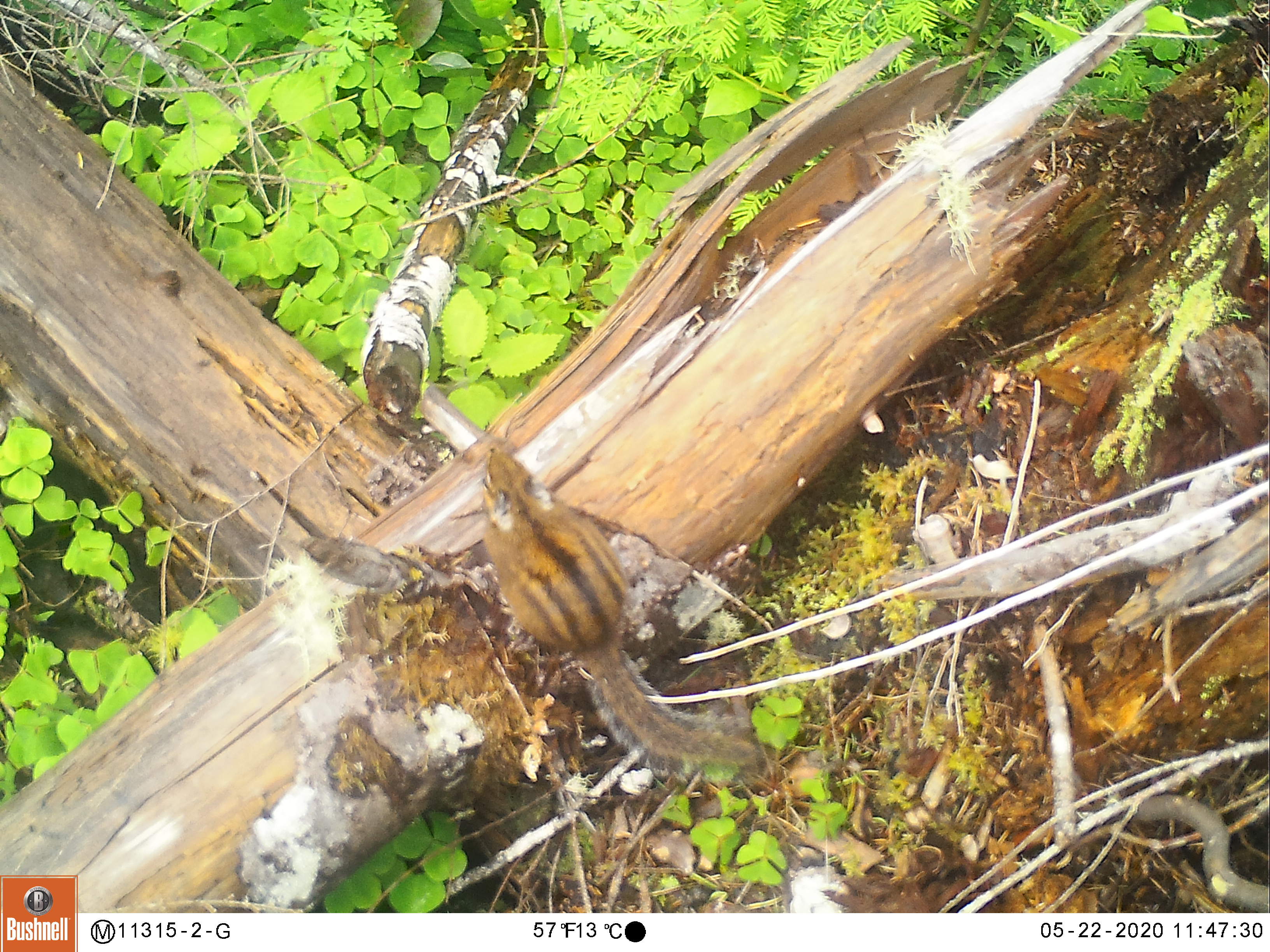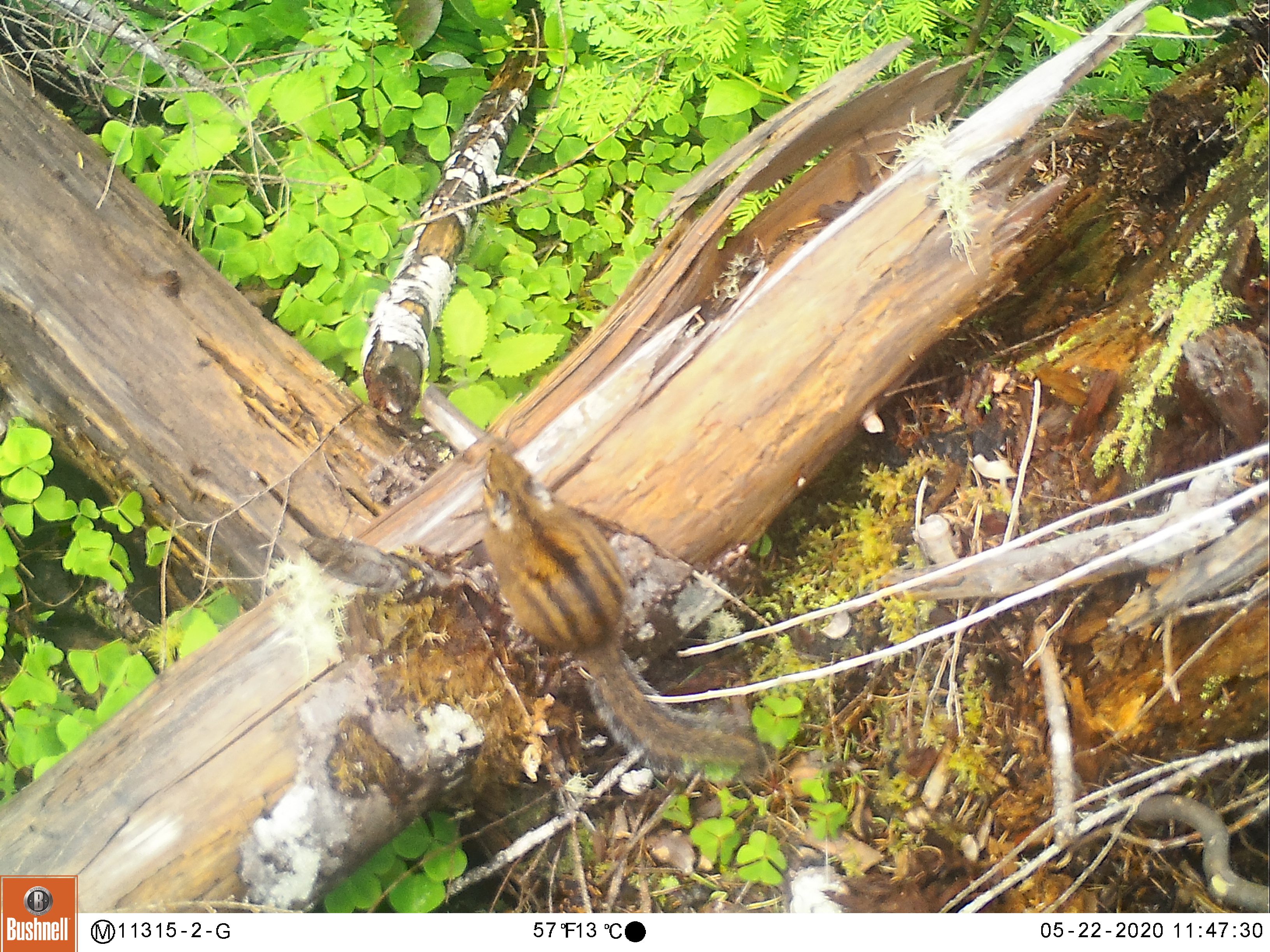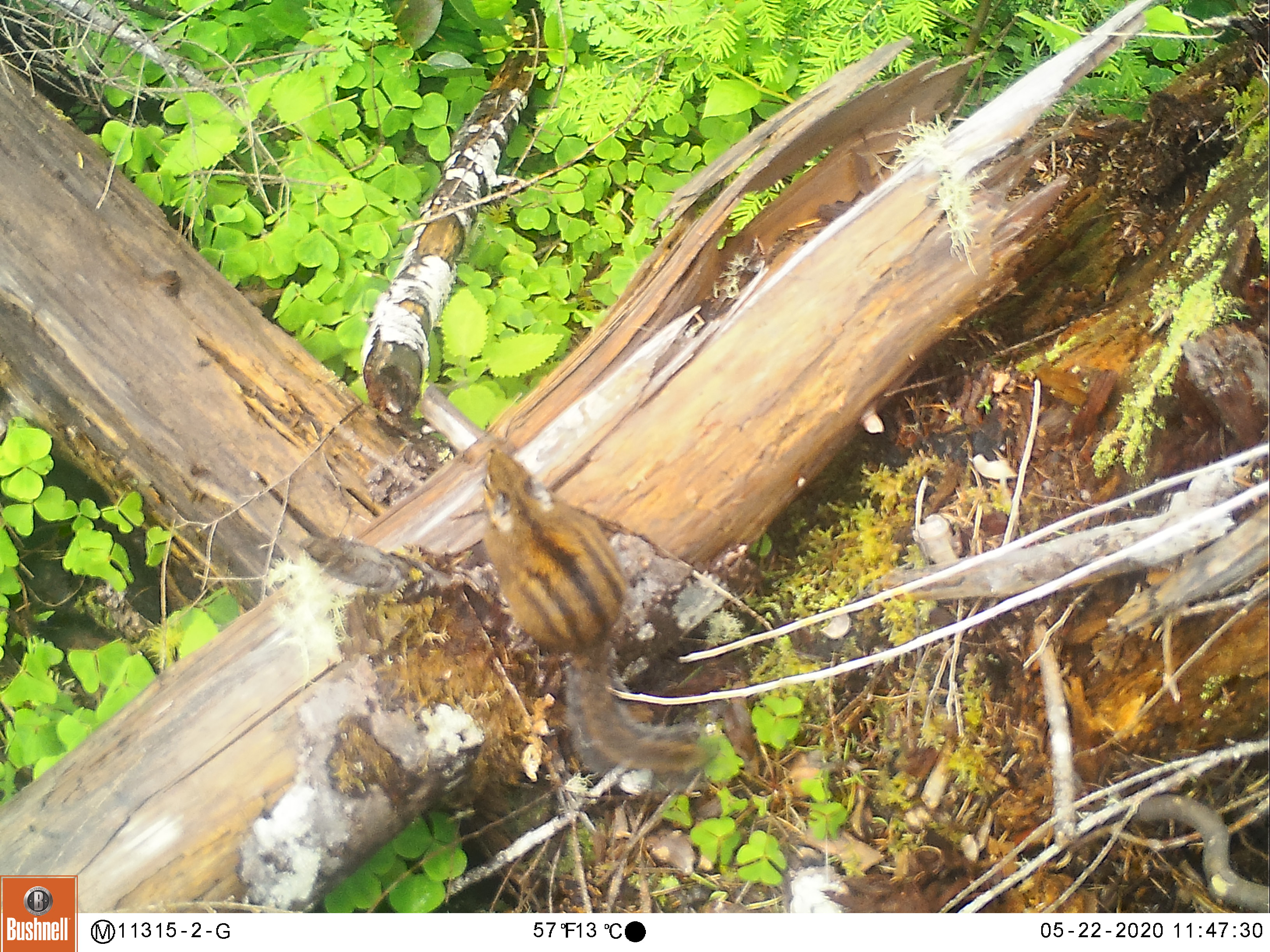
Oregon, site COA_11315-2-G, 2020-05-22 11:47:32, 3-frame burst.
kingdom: Animalia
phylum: Chordata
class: Mammalia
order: Rodentia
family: Sciuridae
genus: Neotamias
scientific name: Neotamias townsendii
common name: townsend's chipmunk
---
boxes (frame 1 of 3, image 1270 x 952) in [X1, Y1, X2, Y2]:
townsend's chipmunk: [468, 428, 781, 787]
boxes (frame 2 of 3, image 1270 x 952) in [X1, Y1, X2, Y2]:
townsend's chipmunk: [470, 433, 779, 792]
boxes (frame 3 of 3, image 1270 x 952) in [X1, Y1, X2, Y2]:
townsend's chipmunk: [477, 433, 735, 798]